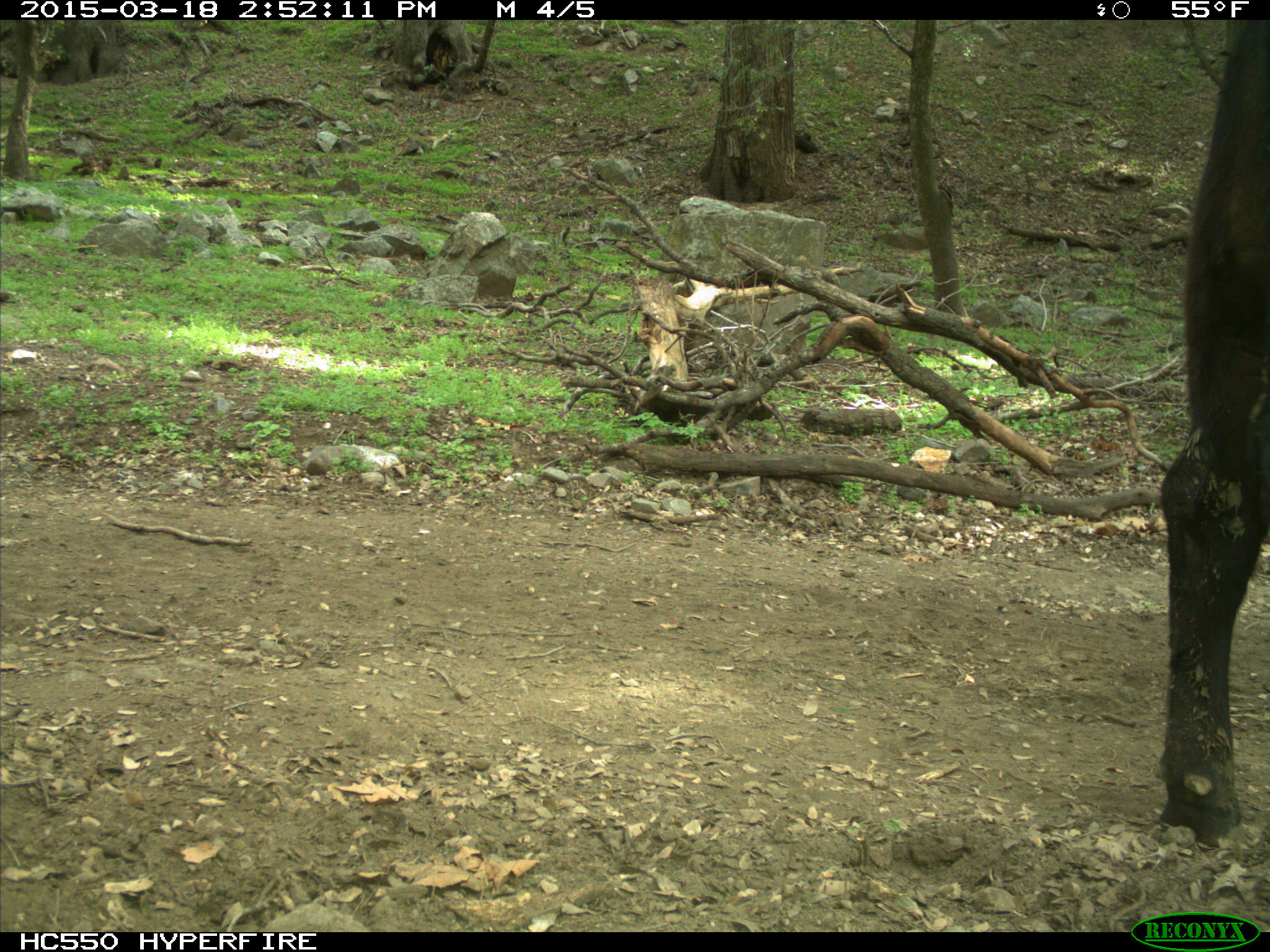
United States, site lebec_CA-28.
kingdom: Animalia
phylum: Chordata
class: Mammalia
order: Artiodactyla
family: Bovidae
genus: Bos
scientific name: Bos taurus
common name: domestic cow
Bos taurus (domestic cow).